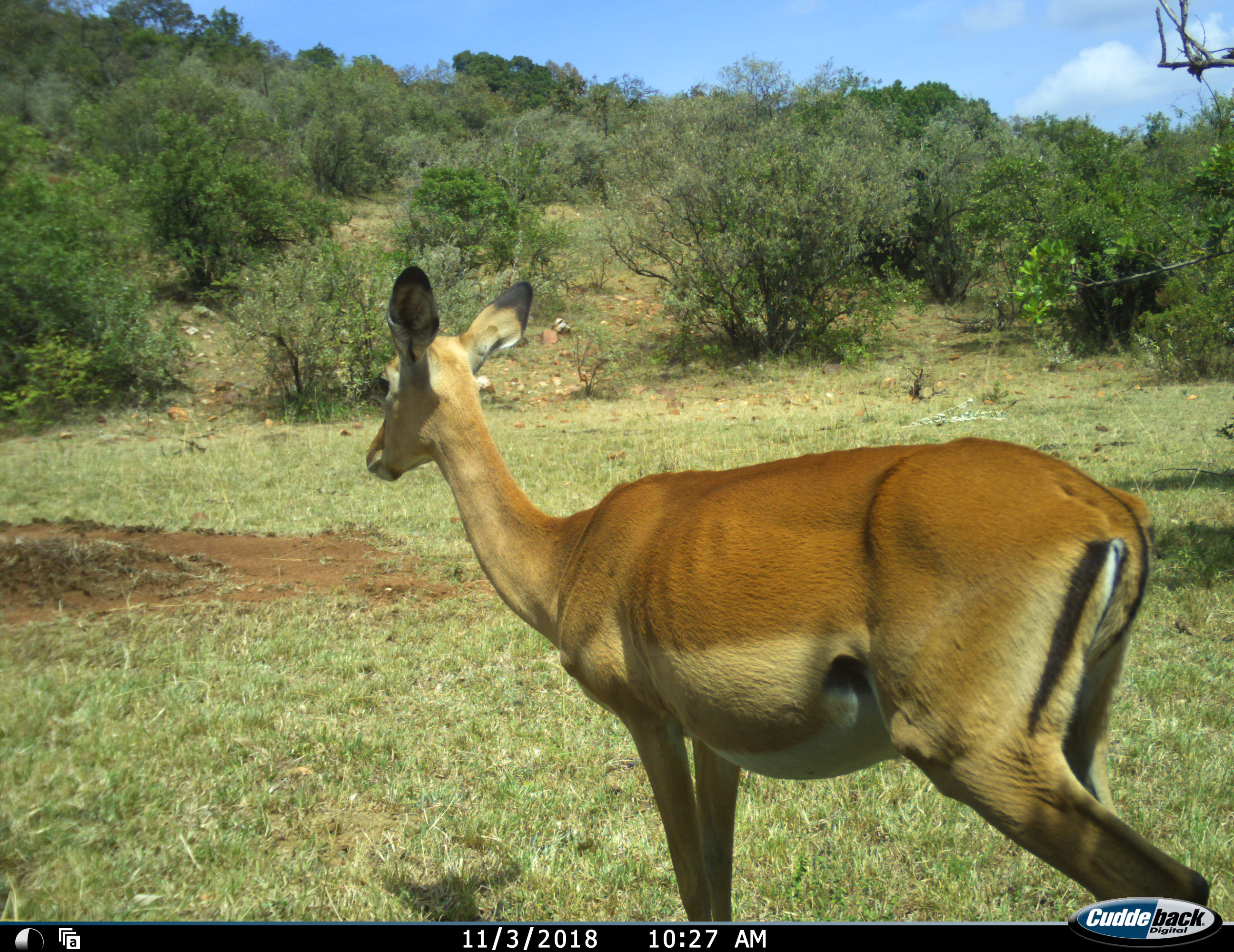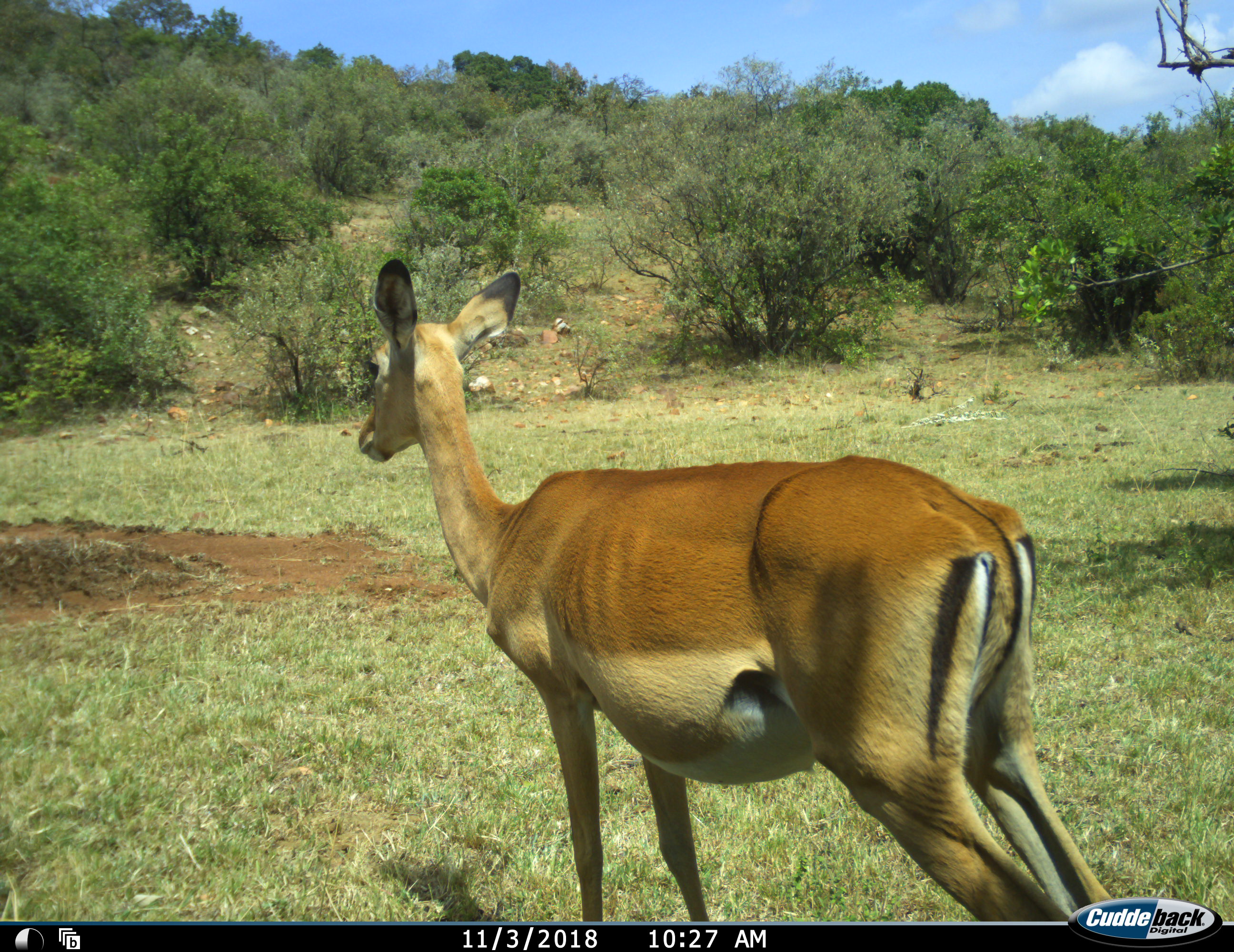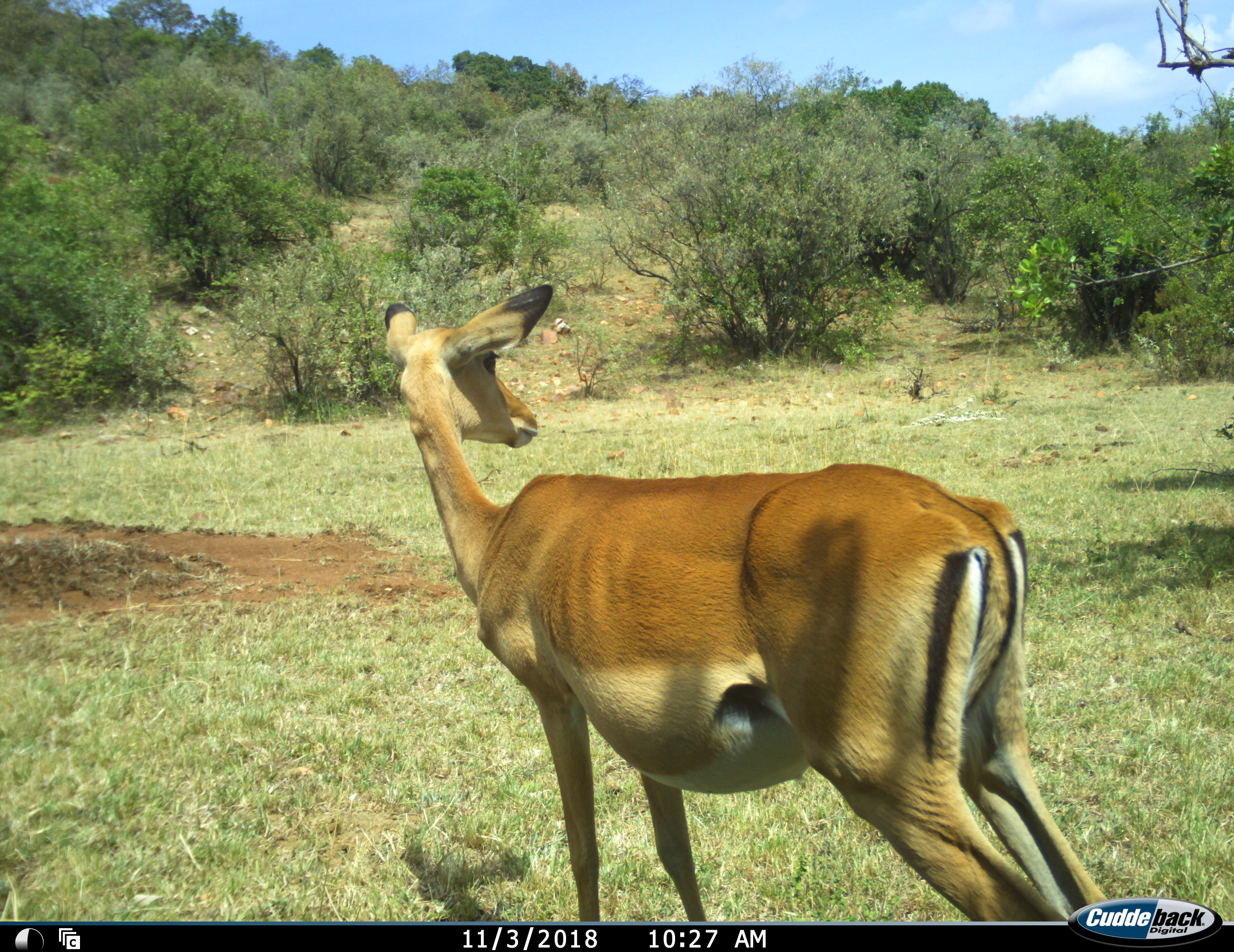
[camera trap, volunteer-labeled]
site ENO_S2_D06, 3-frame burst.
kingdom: Animalia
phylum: Chordata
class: Mammalia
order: Artiodactyla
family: Bovidae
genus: Aepyceros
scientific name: Aepyceros melampus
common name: impala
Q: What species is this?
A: Impala (Aepyceros melampus).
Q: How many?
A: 1.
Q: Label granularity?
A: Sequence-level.